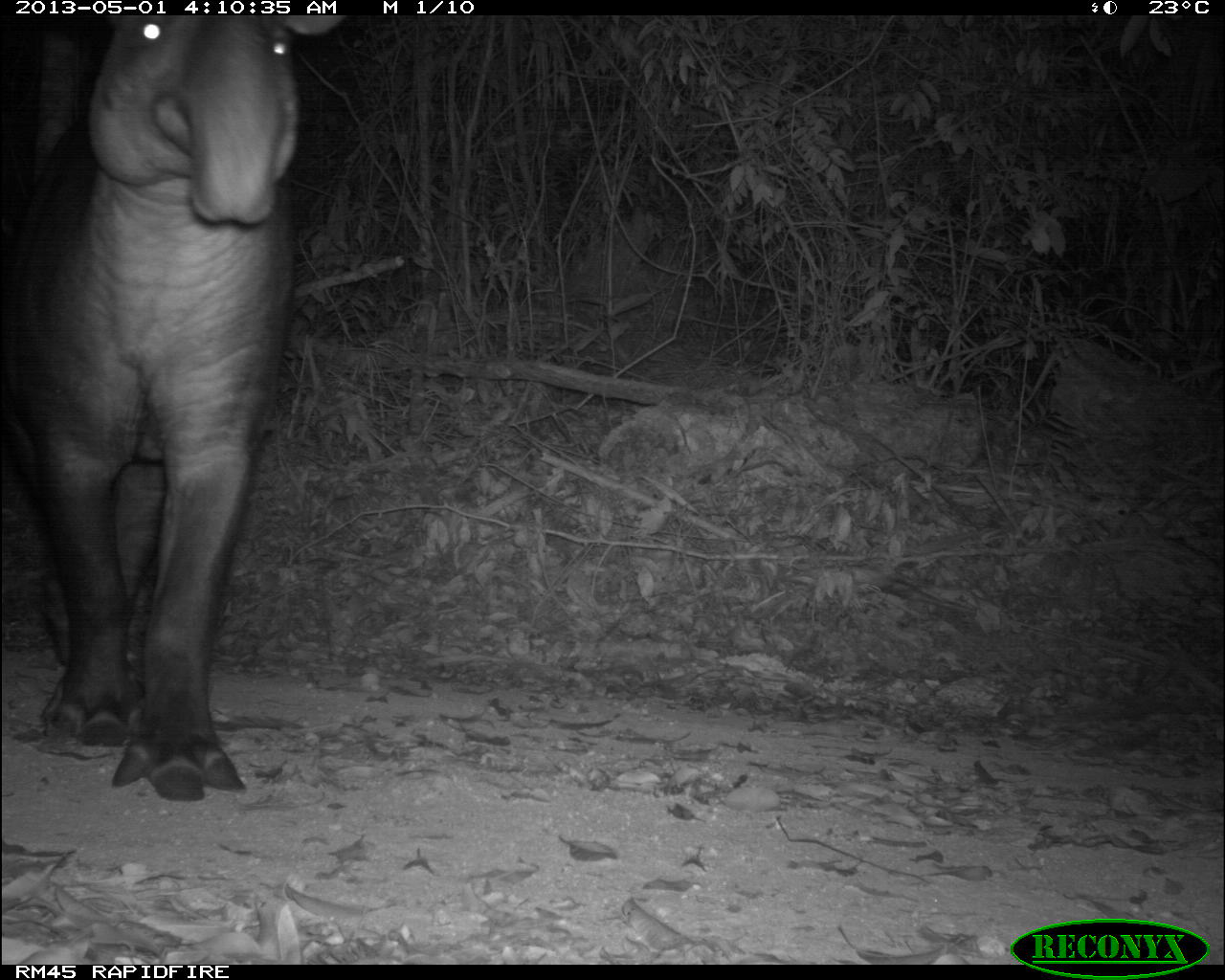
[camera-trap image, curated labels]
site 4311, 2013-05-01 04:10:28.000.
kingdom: Animalia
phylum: Chordata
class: Mammalia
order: Perissodactyla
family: Tapiridae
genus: Tapirus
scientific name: Tapirus bairdii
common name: baird's tapir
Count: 1.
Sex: male.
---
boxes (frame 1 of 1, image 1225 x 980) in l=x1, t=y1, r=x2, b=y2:
tapirus bairdii: l=0, t=11, r=342, b=803